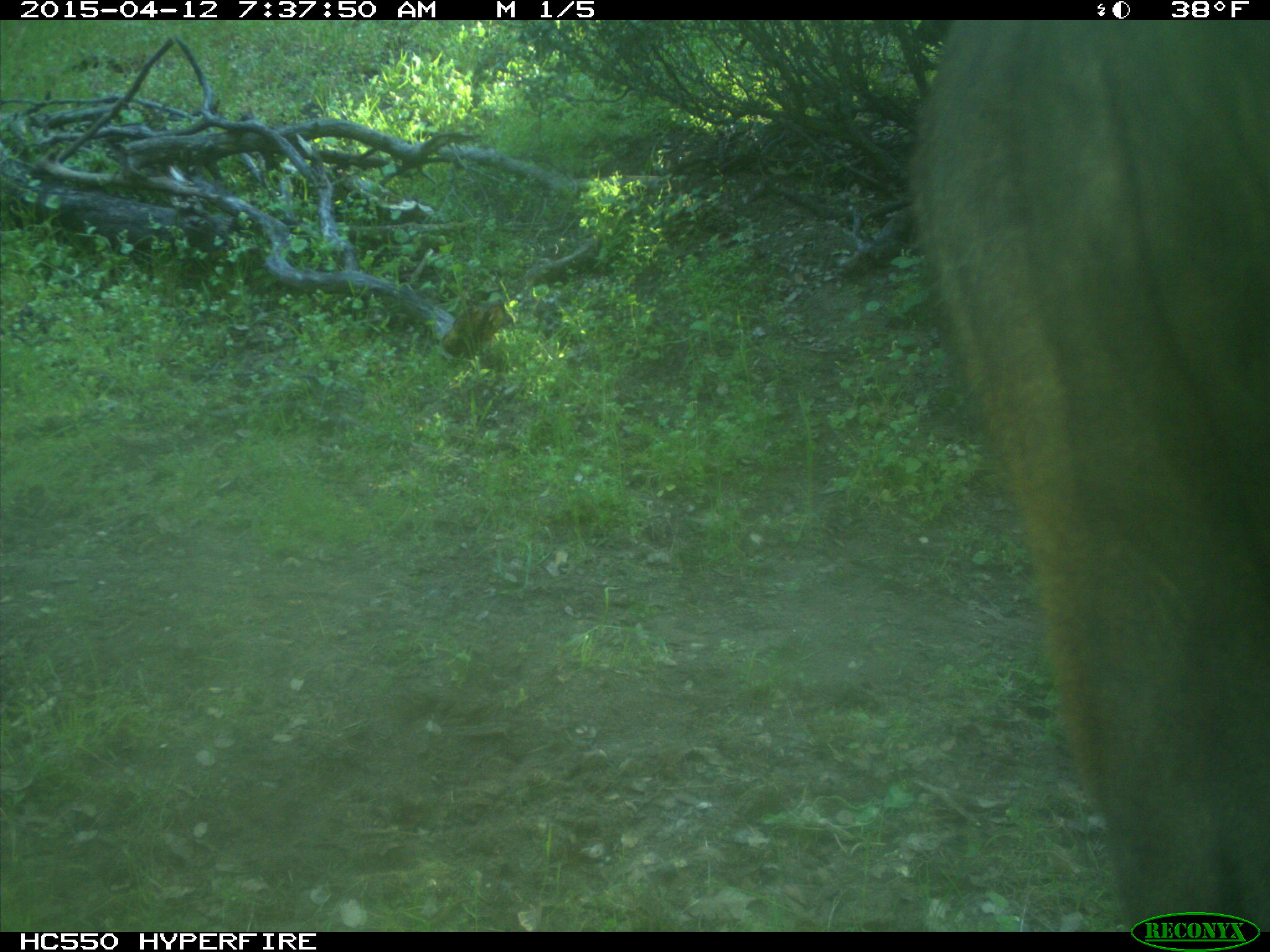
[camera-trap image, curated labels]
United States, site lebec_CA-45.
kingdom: Animalia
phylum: Chordata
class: Mammalia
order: Artiodactyla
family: Bovidae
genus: Bos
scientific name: Bos taurus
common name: domestic cow